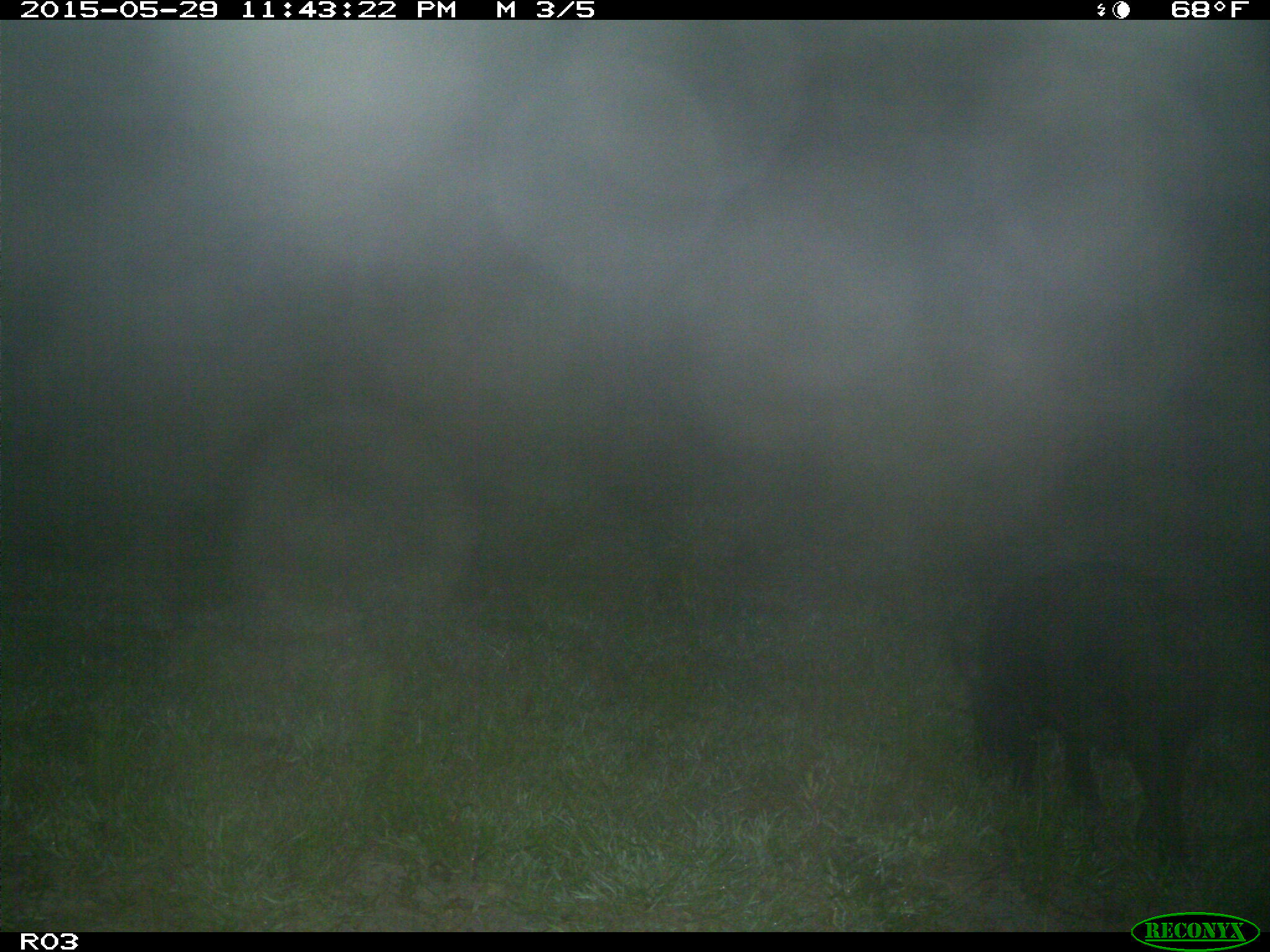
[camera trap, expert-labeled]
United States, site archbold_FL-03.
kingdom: Animalia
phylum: Chordata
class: Mammalia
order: Artiodactyla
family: Suidae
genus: Sus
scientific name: Sus scrofa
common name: wild boar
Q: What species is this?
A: Sus scrofa (wild boar).